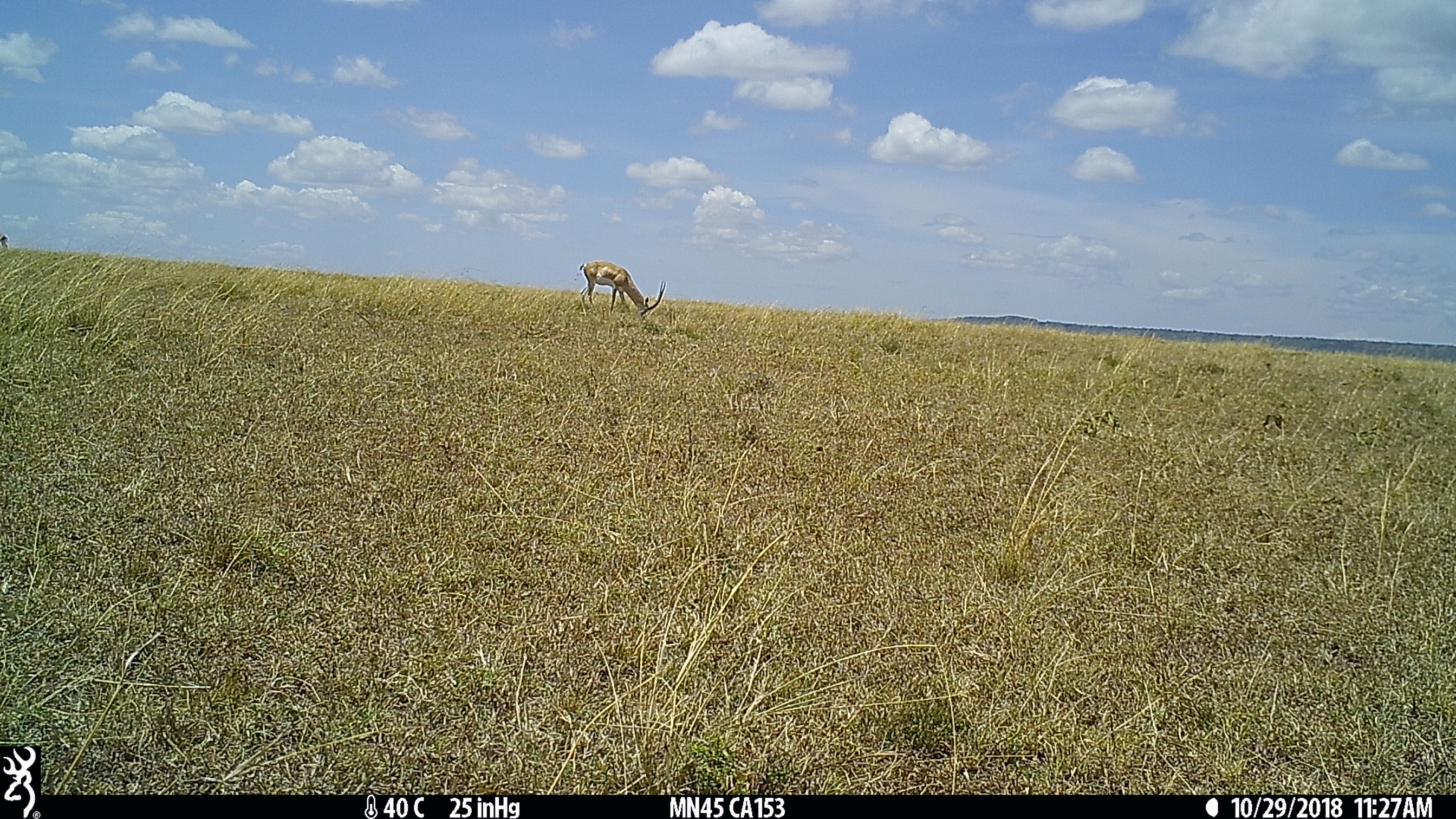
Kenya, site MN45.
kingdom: Animalia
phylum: Chordata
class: Mammalia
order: Artiodactyla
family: Bovidae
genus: Nanger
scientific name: Nanger granti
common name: grant's gazelle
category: gazelle grants